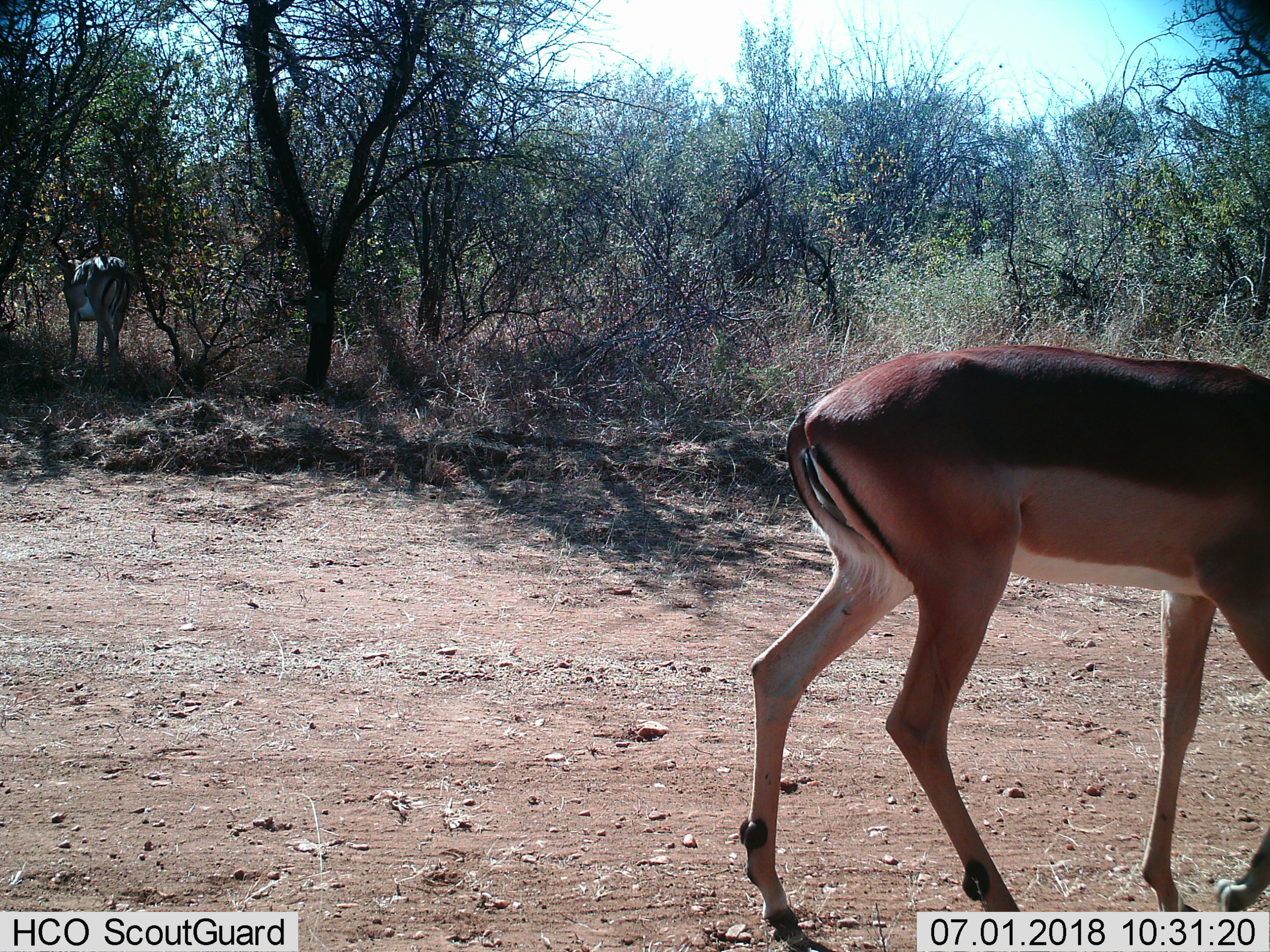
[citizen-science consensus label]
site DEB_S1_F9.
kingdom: Animalia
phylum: Chordata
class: Mammalia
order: Artiodactyla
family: Bovidae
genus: Aepyceros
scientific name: Aepyceros melampus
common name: impala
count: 2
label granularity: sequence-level